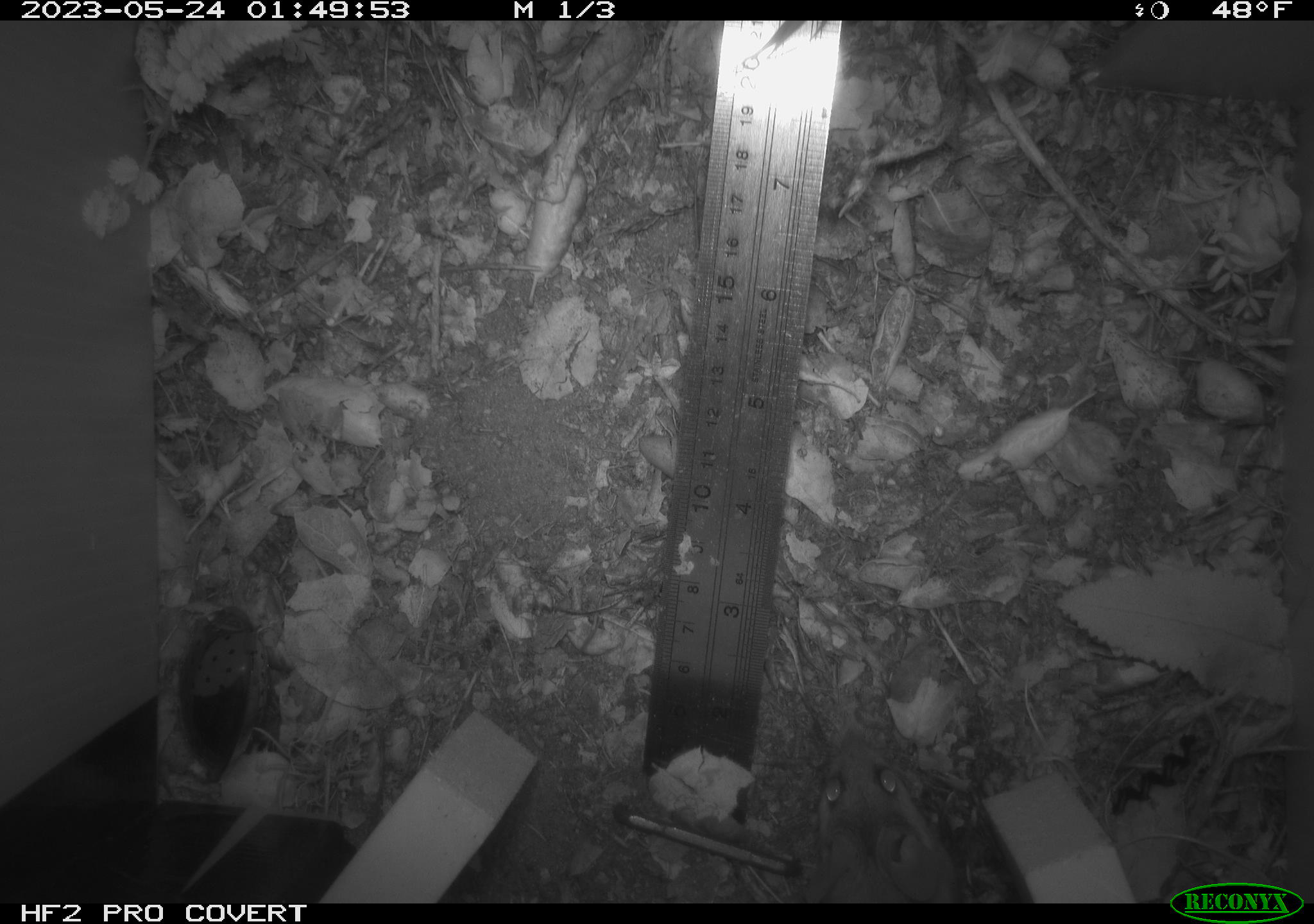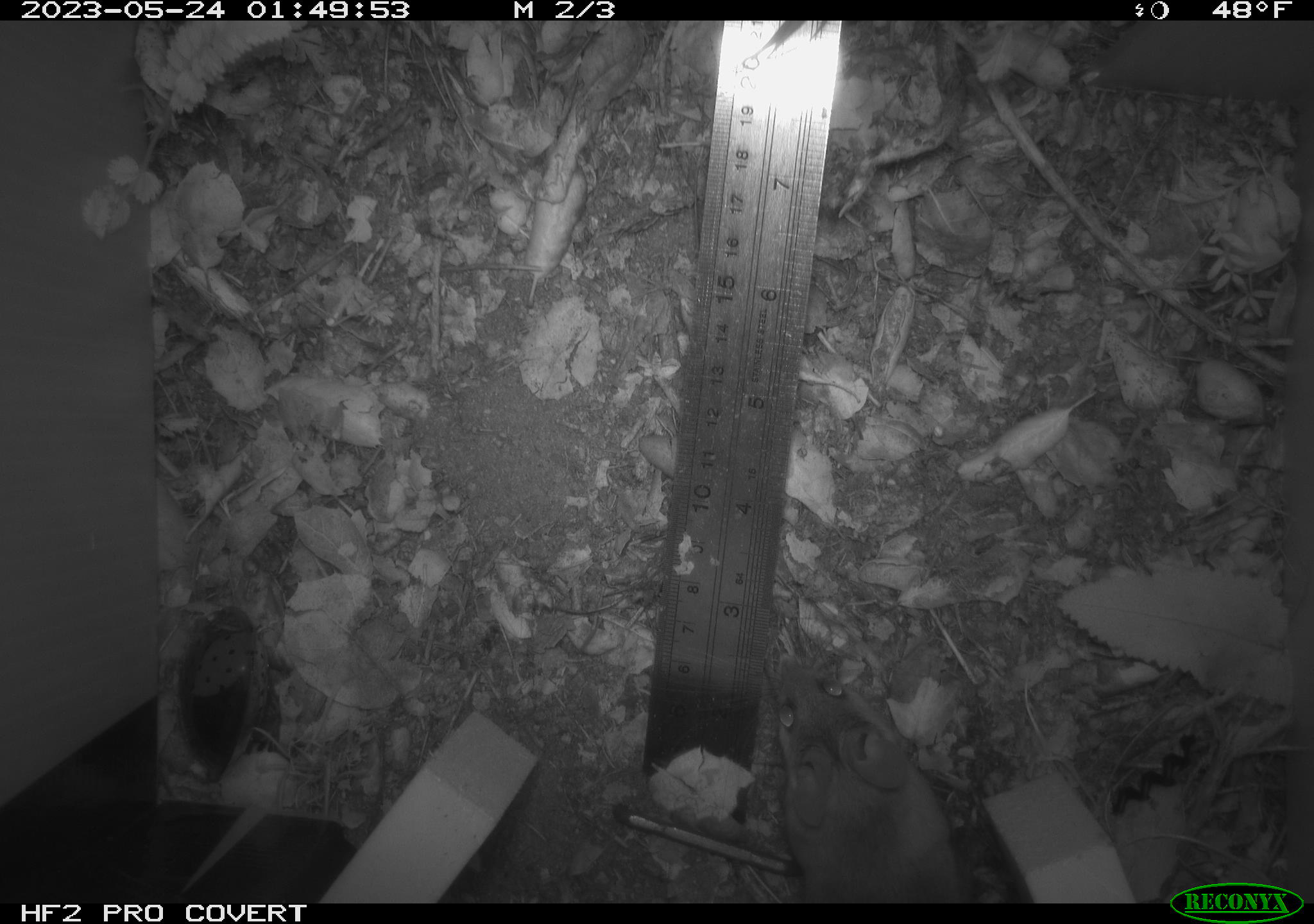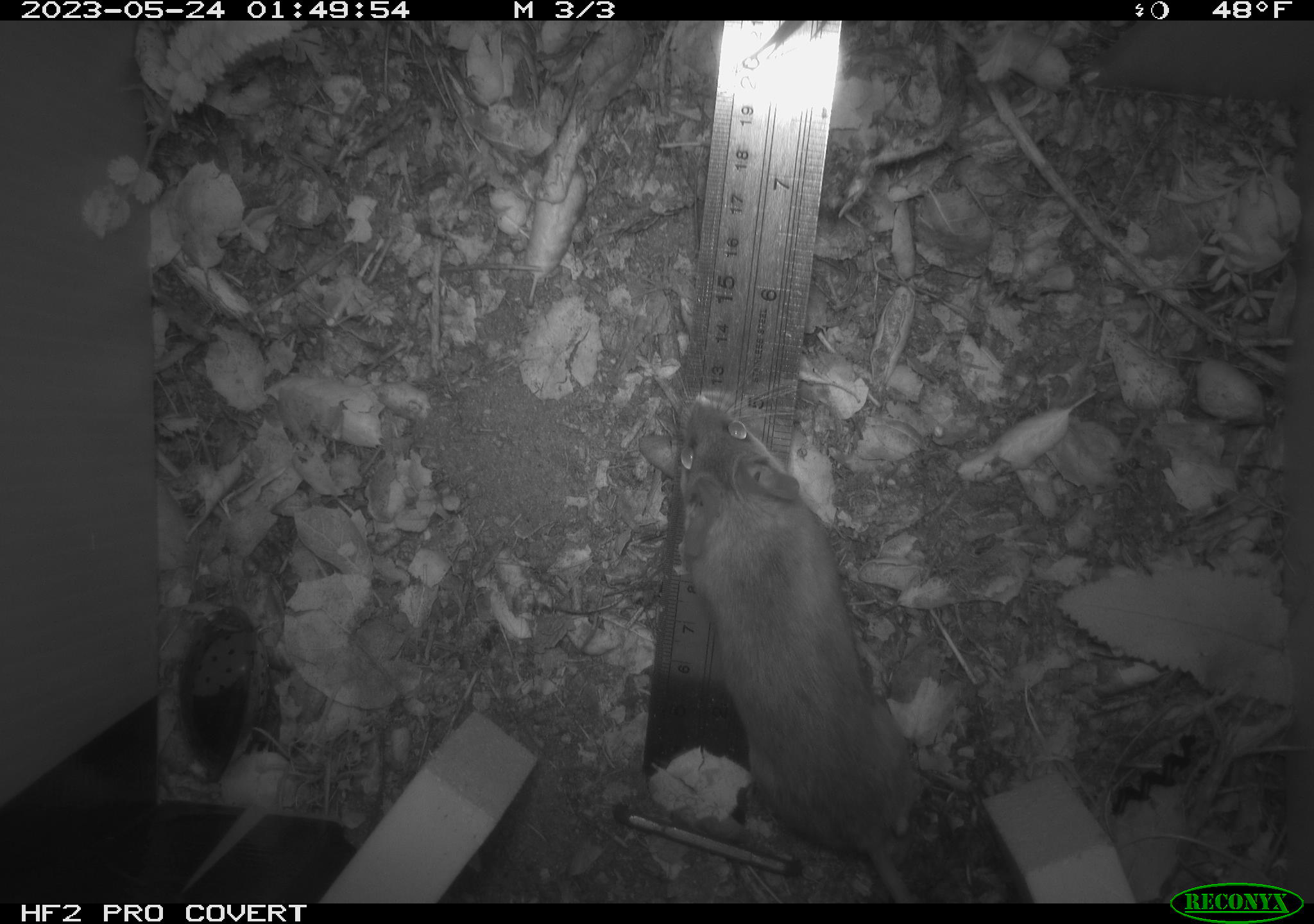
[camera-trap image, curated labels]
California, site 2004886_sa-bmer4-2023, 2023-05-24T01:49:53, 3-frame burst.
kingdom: Animalia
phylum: Chordata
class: Mammalia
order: Rodentia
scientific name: Rodentia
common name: mouse species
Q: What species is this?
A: Mouse species (Rodentia).